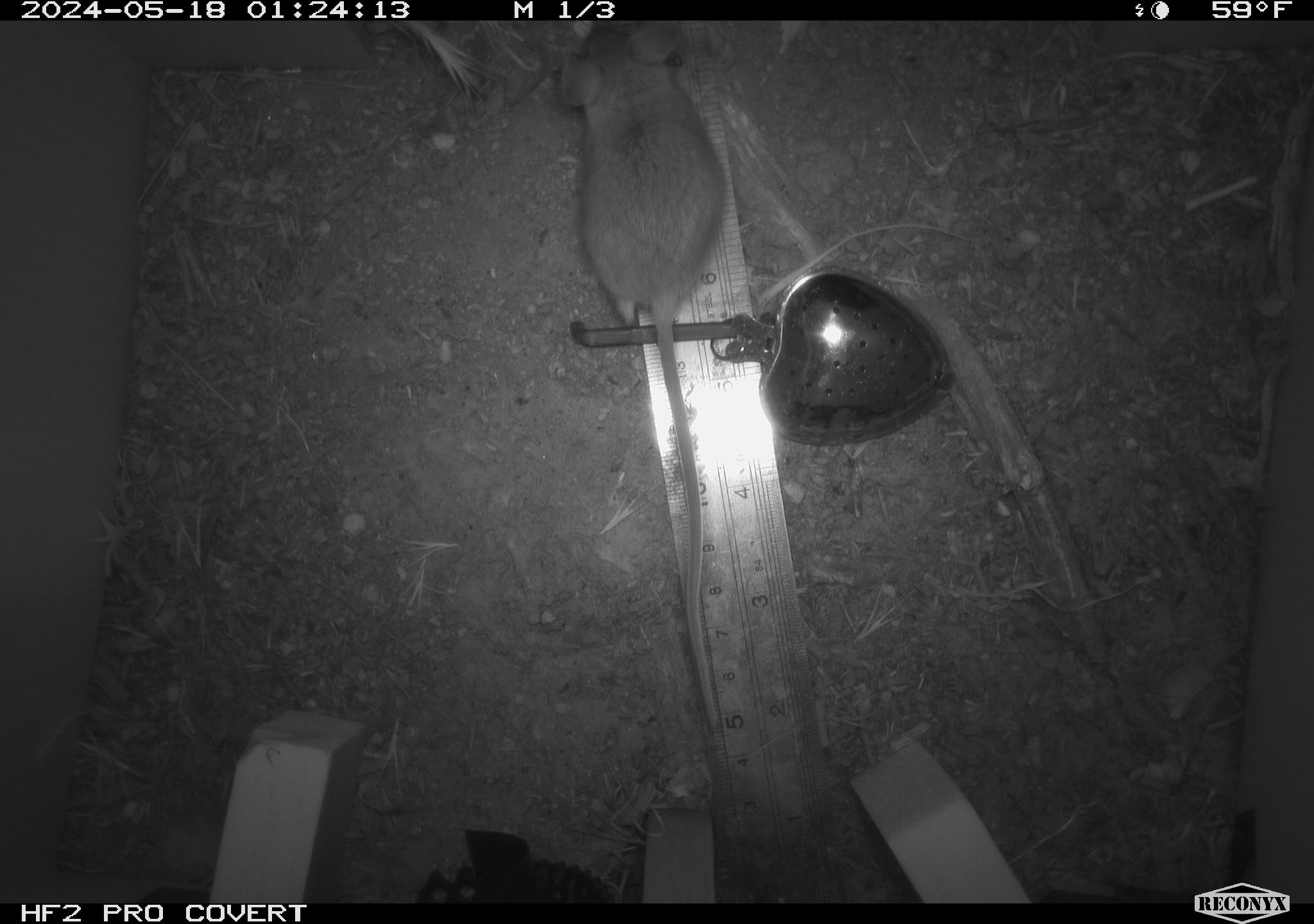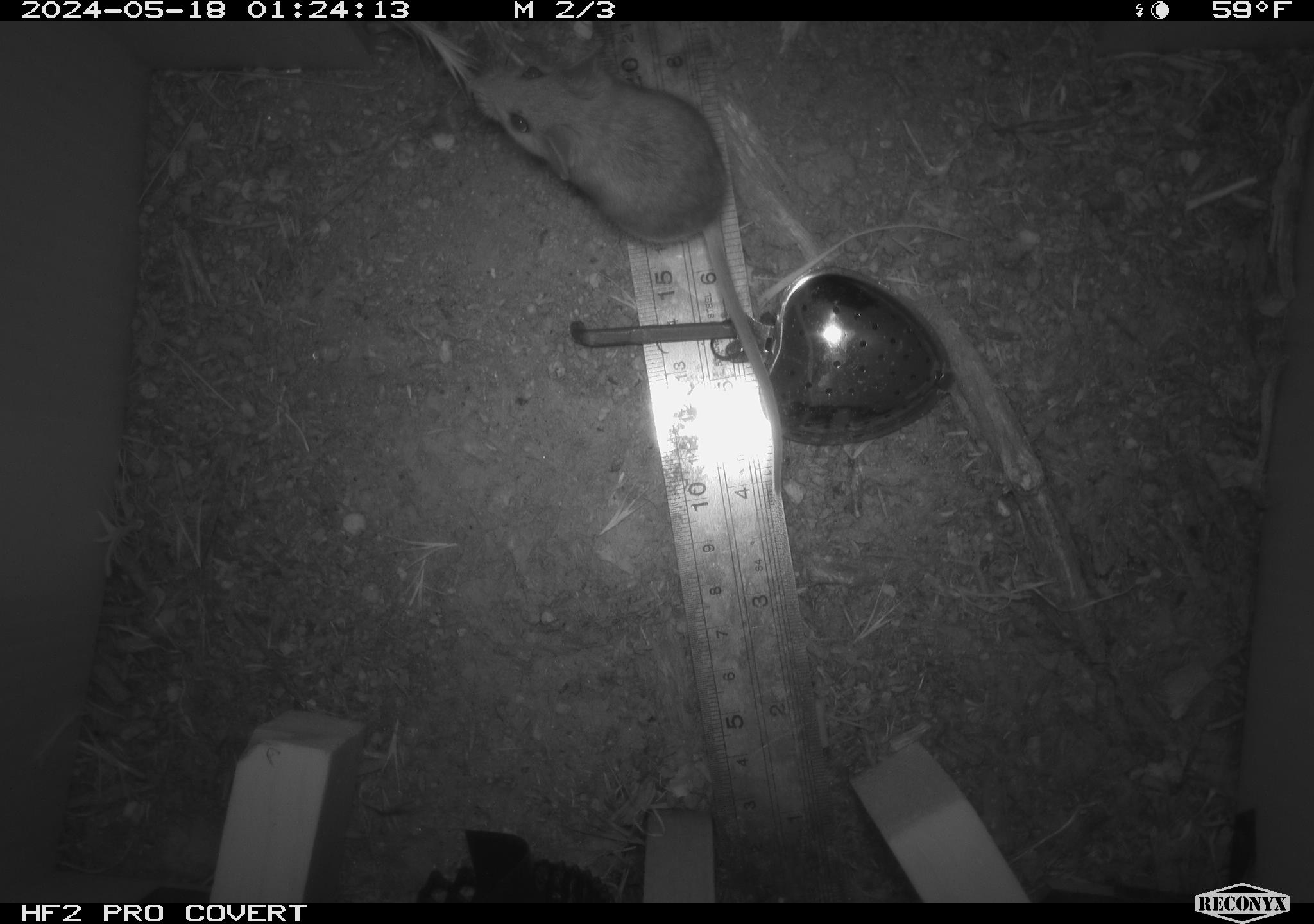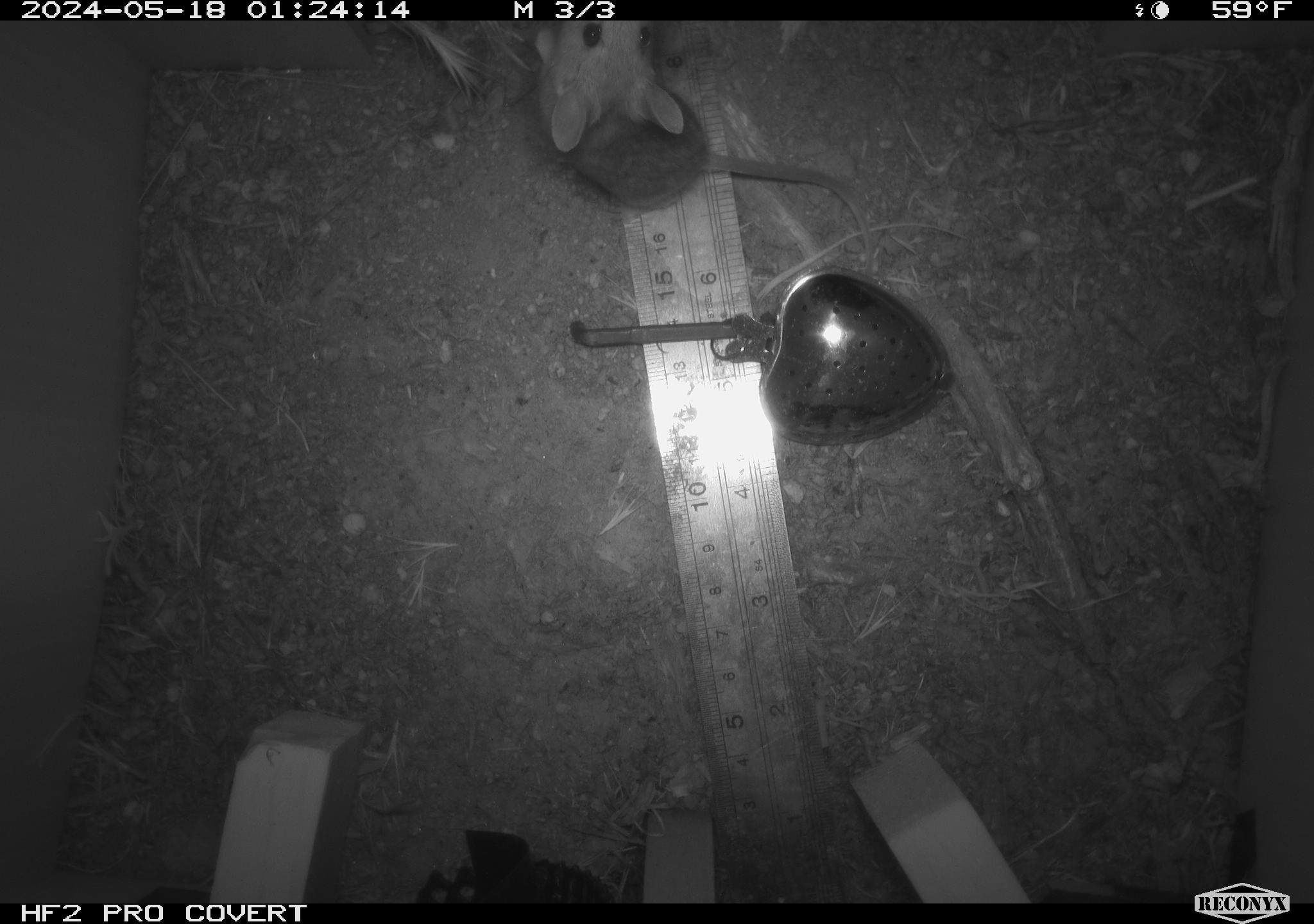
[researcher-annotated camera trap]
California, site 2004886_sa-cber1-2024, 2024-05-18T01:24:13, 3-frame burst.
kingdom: Animalia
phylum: Chordata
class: Mammalia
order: Rodentia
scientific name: Rodentia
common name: mouse species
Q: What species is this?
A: Mouse species (Rodentia).